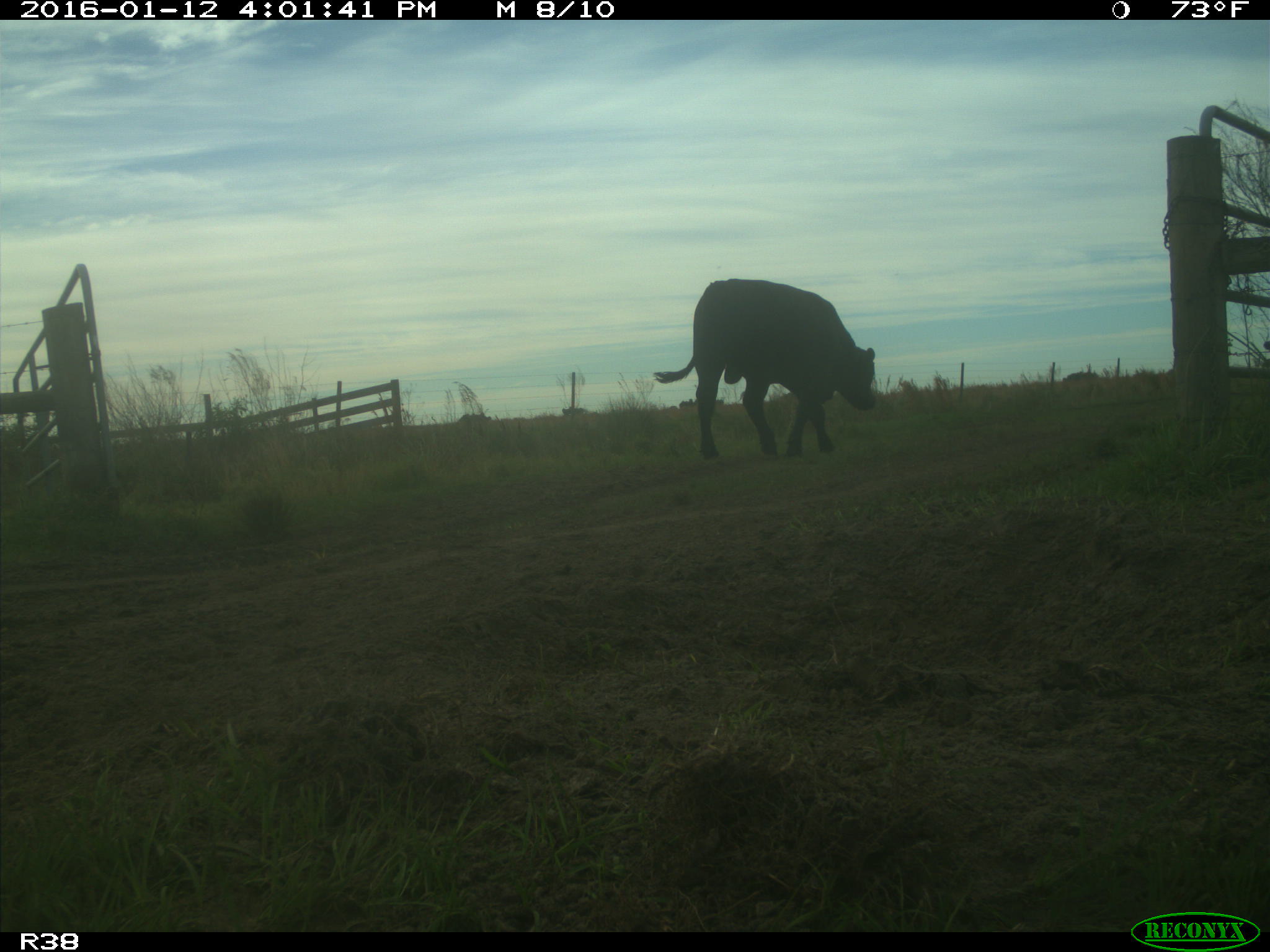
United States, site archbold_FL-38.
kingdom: Animalia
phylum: Chordata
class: Mammalia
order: Artiodactyla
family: Bovidae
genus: Bos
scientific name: Bos taurus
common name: domestic cow